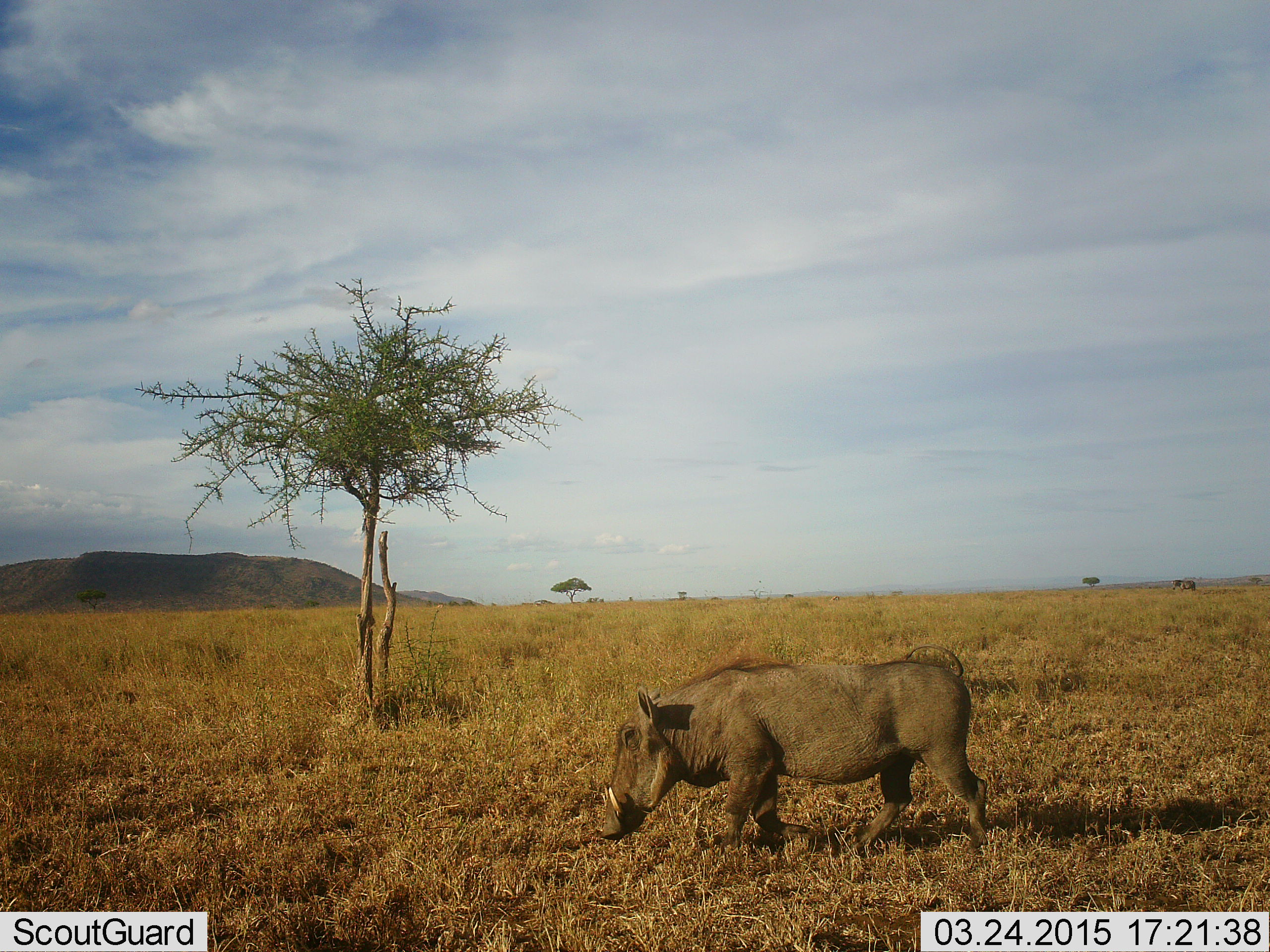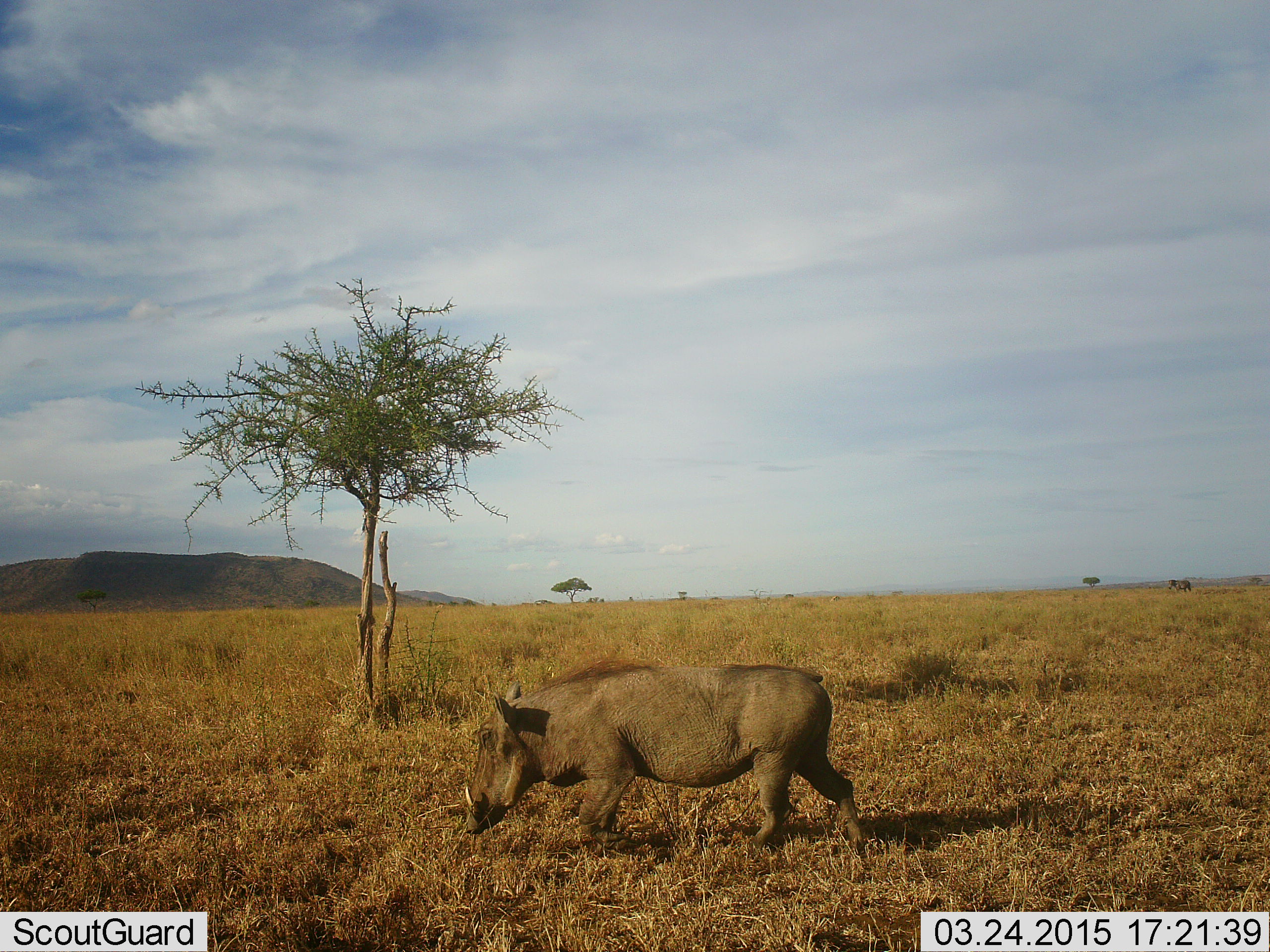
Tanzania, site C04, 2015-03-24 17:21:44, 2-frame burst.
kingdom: Animalia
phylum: Chordata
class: Mammalia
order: Artiodactyla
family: Suidae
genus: Phacochoerus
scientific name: Phacochoerus africanus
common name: warthog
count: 1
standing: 9%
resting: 0%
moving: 91%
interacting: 0%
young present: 0%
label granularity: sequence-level